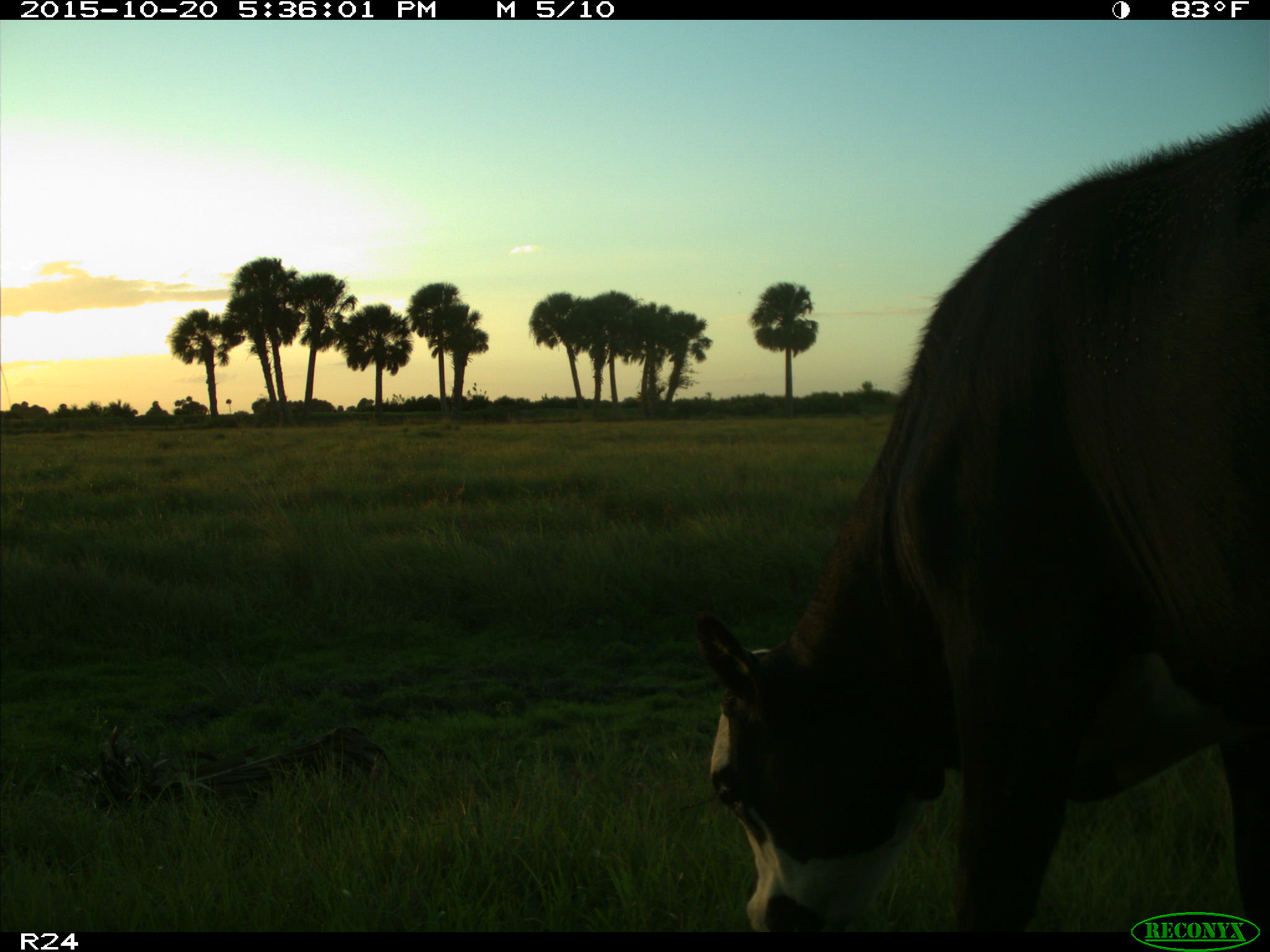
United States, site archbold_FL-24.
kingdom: Animalia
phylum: Chordata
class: Mammalia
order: Artiodactyla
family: Bovidae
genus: Bos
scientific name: Bos taurus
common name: domestic cow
Bos taurus (domestic cow).